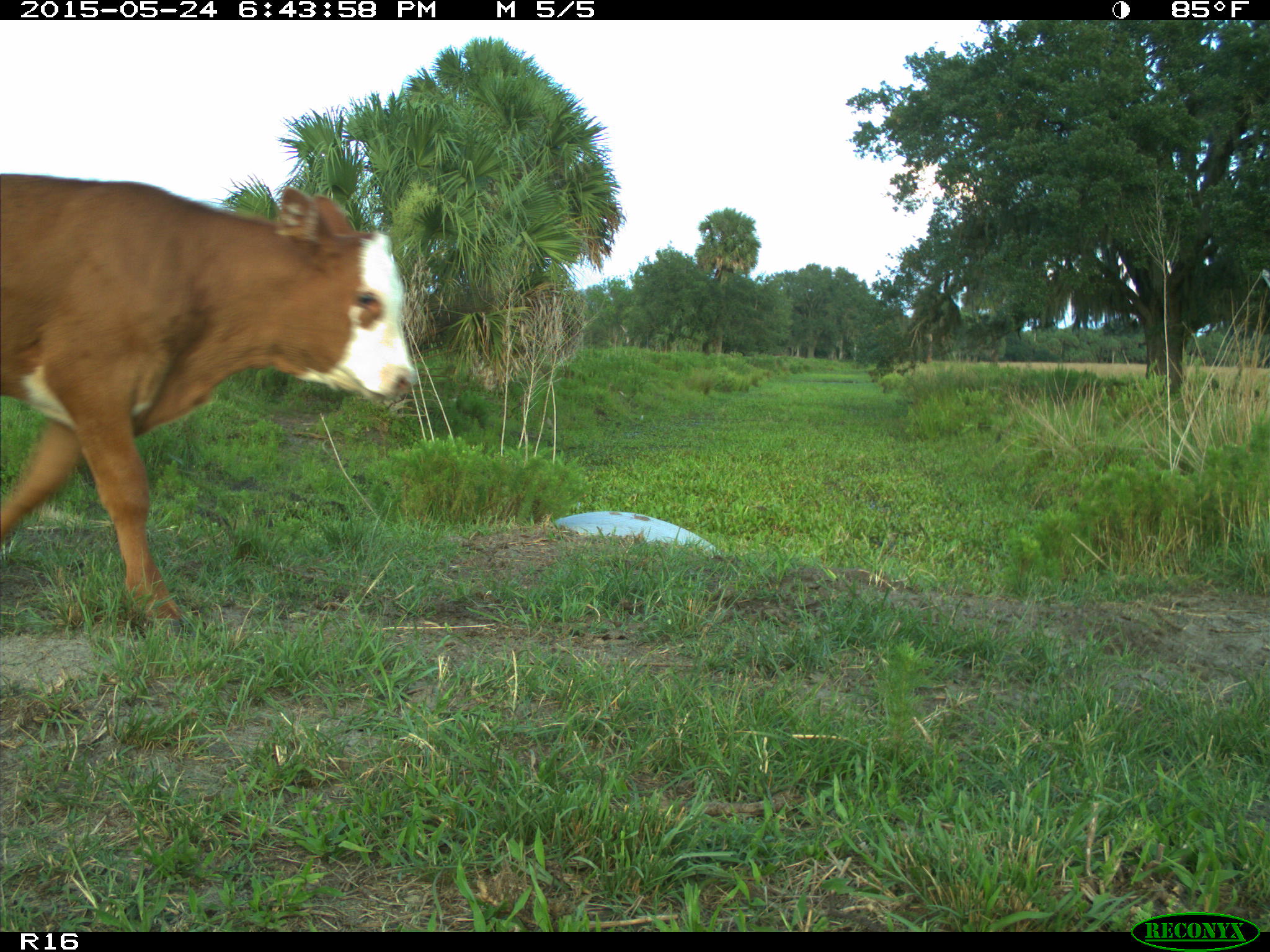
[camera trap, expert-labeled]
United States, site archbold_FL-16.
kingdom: Animalia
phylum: Chordata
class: Mammalia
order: Artiodactyla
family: Bovidae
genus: Bos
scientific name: Bos taurus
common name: domestic cow